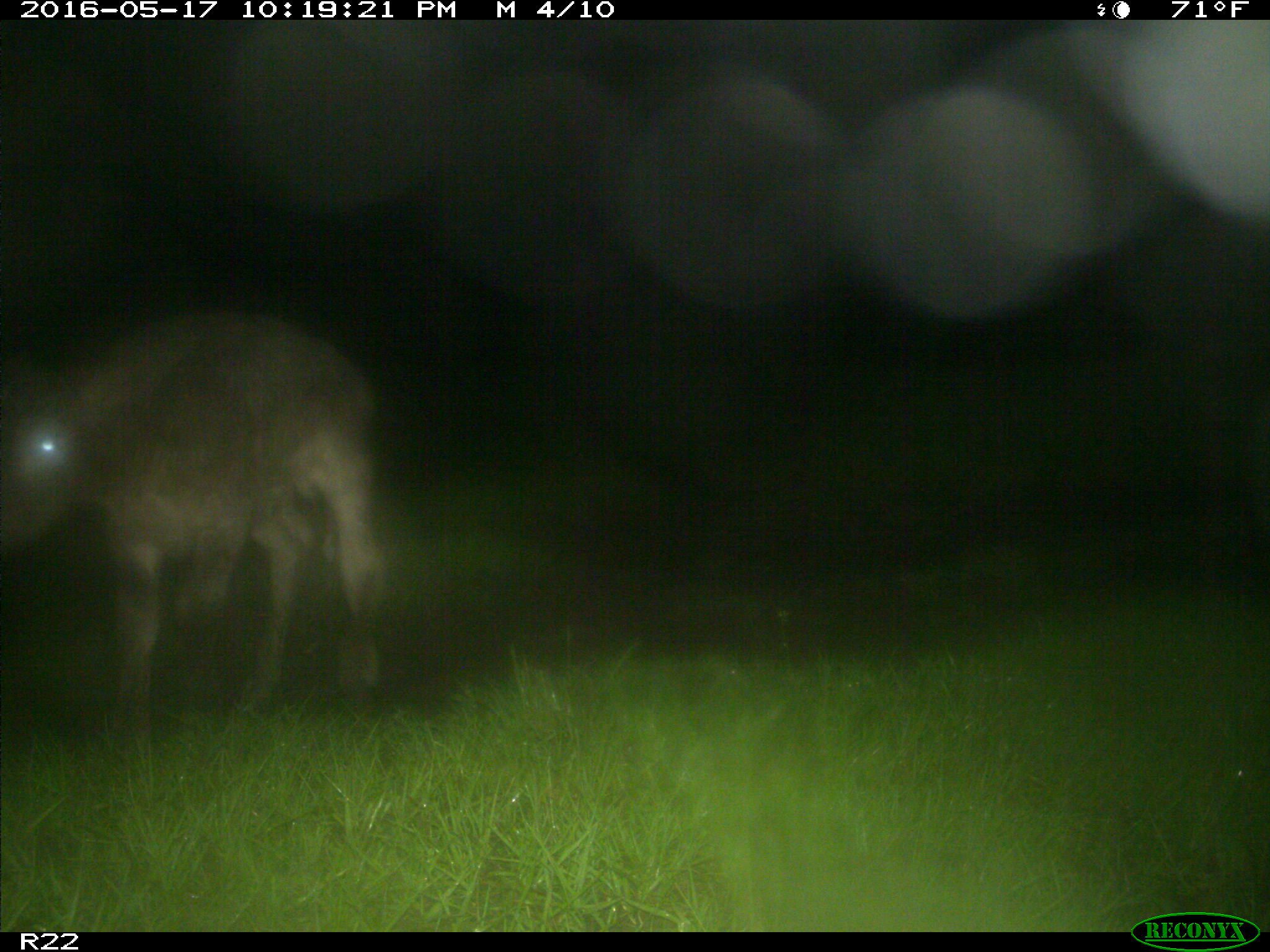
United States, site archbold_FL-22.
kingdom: Animalia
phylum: Chordata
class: Mammalia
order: Artiodactyla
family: Bovidae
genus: Bos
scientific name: Bos taurus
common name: domestic cow